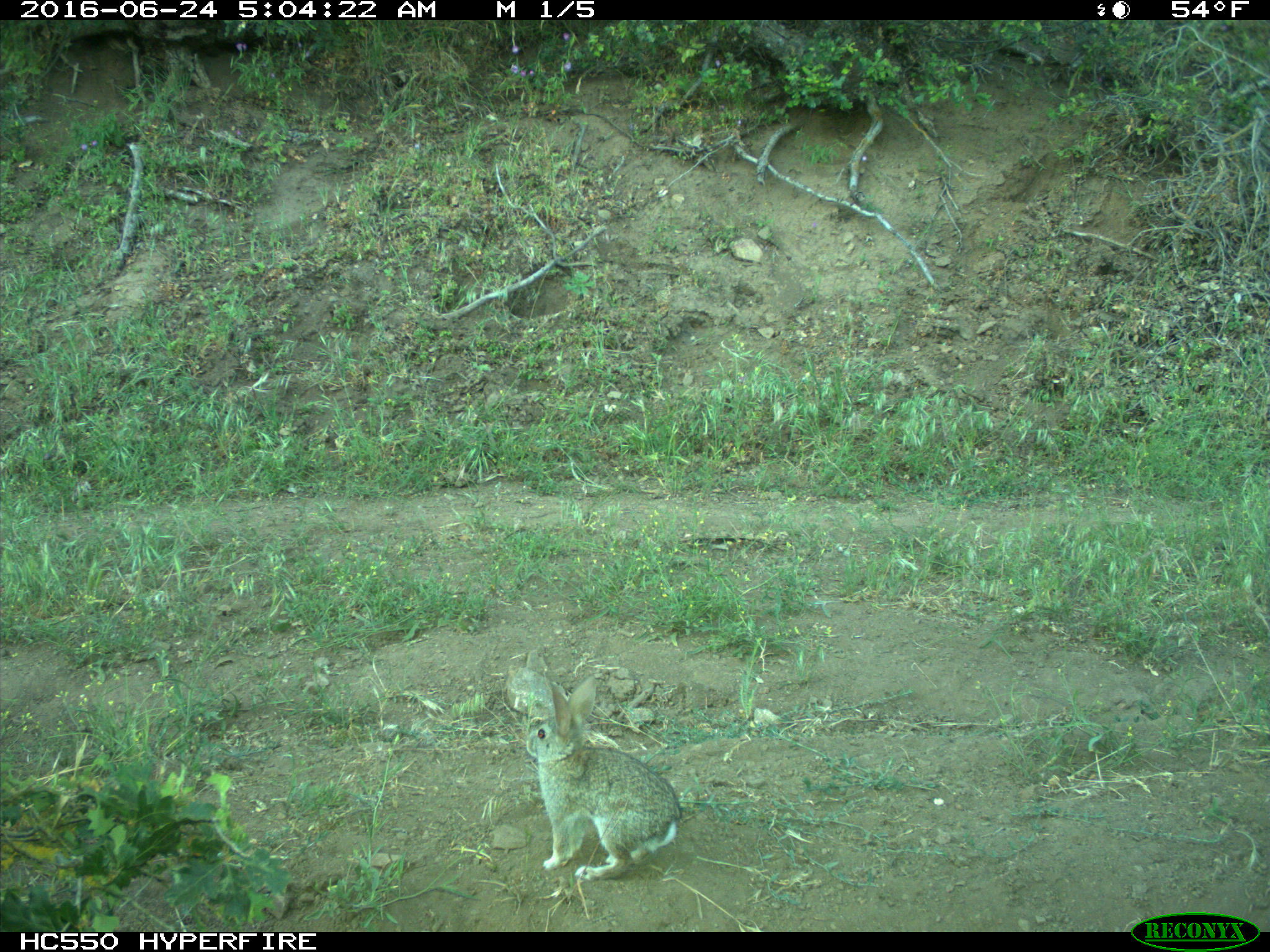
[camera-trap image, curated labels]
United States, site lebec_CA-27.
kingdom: Animalia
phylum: Chordata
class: Mammalia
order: Lagomorpha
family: Leporidae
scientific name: Leporidae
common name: rabbits and hares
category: unidentified rabbit